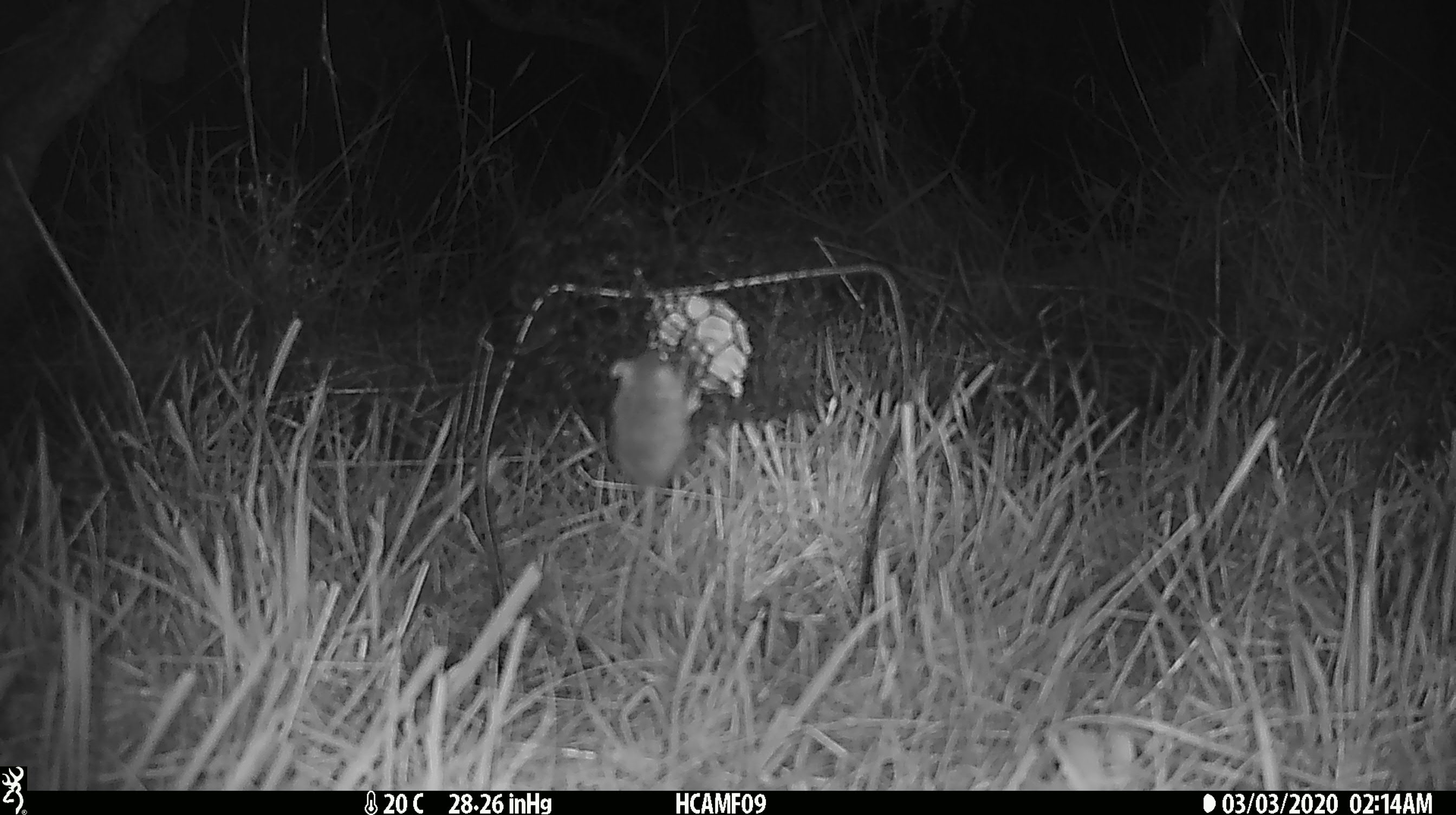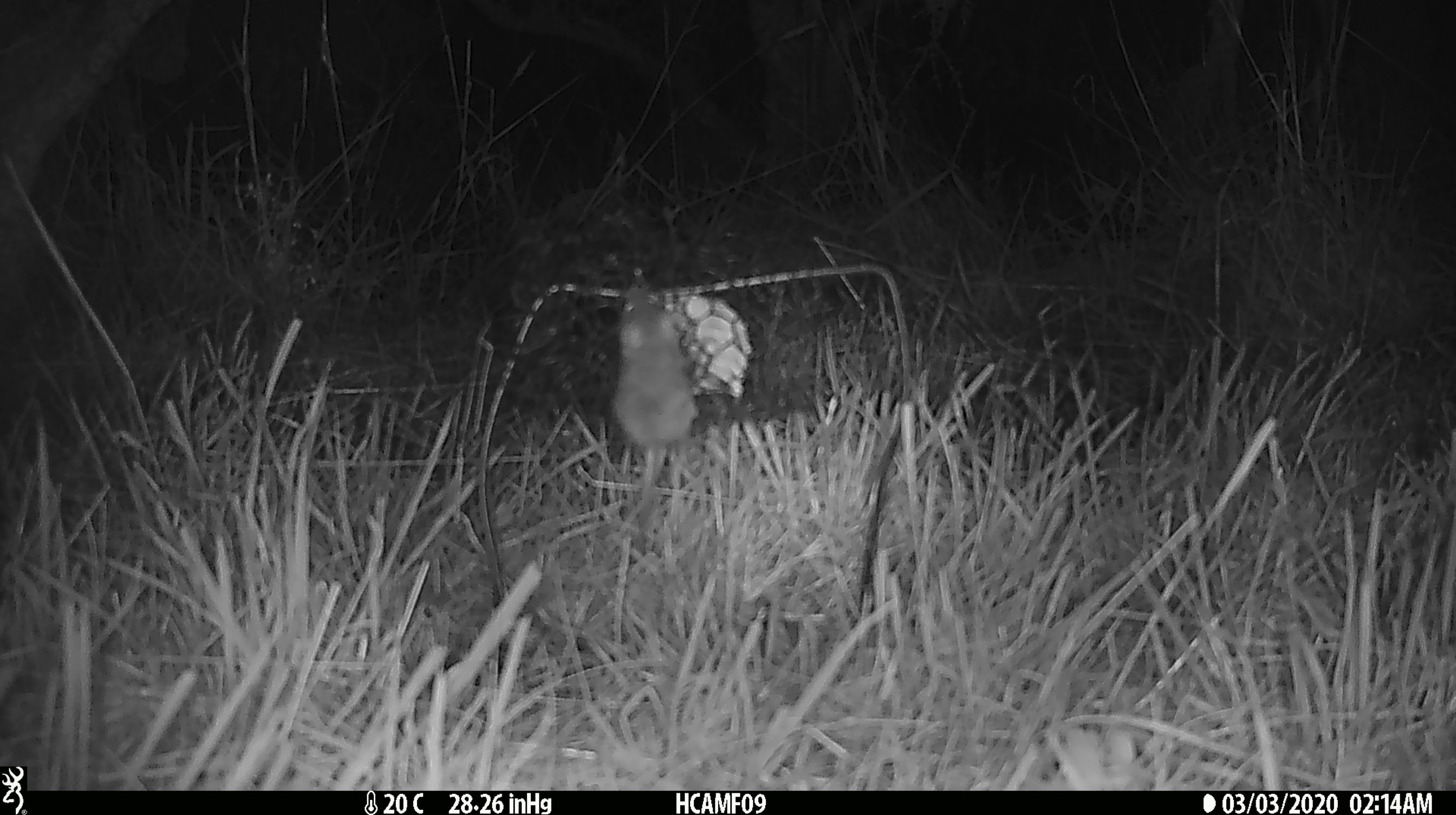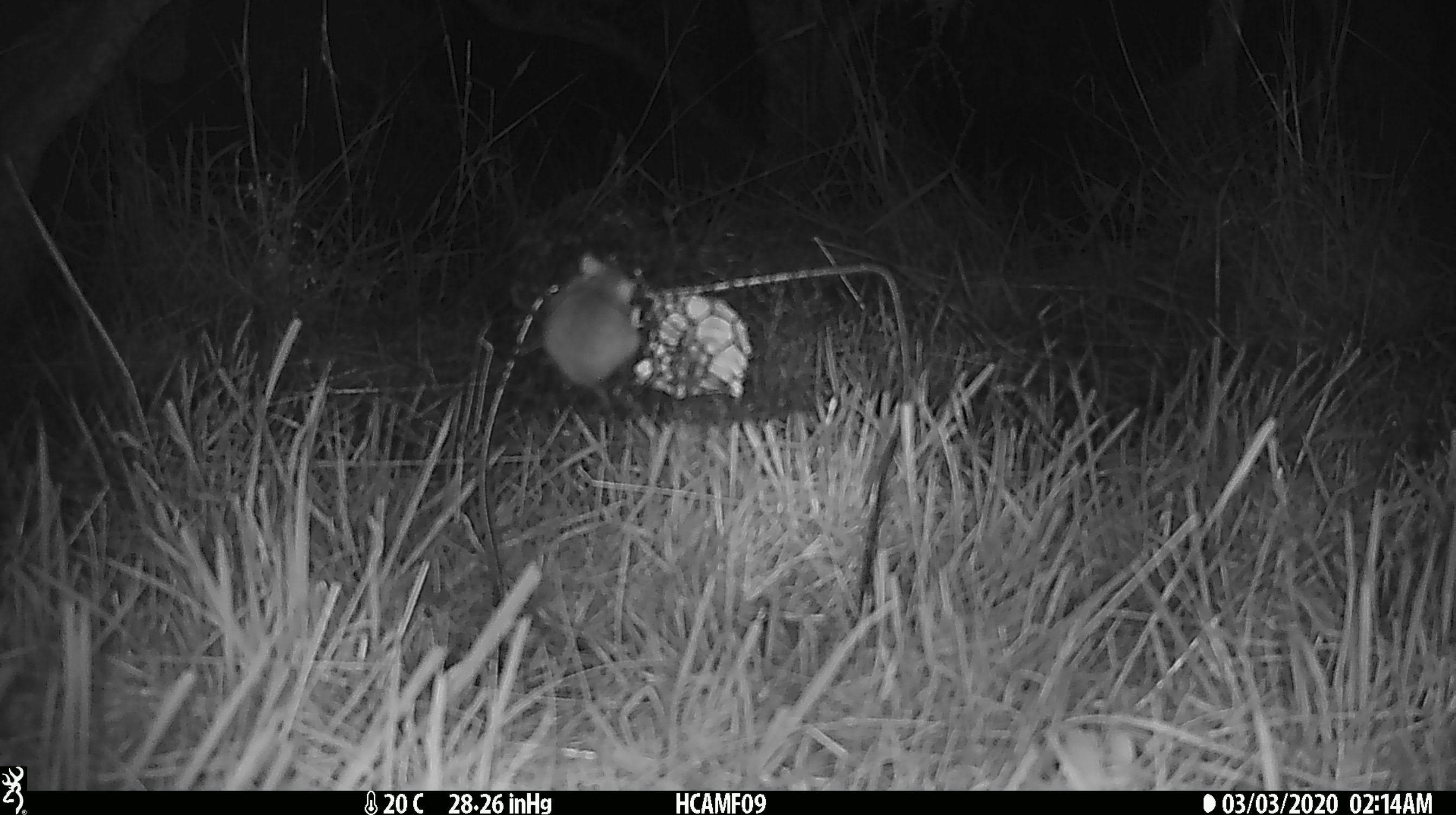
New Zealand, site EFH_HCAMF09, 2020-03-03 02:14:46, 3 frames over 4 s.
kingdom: Animalia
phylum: Chordata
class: Mammalia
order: Rodentia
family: Muridae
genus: Mus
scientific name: Mus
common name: mouse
Mouse (Mus).